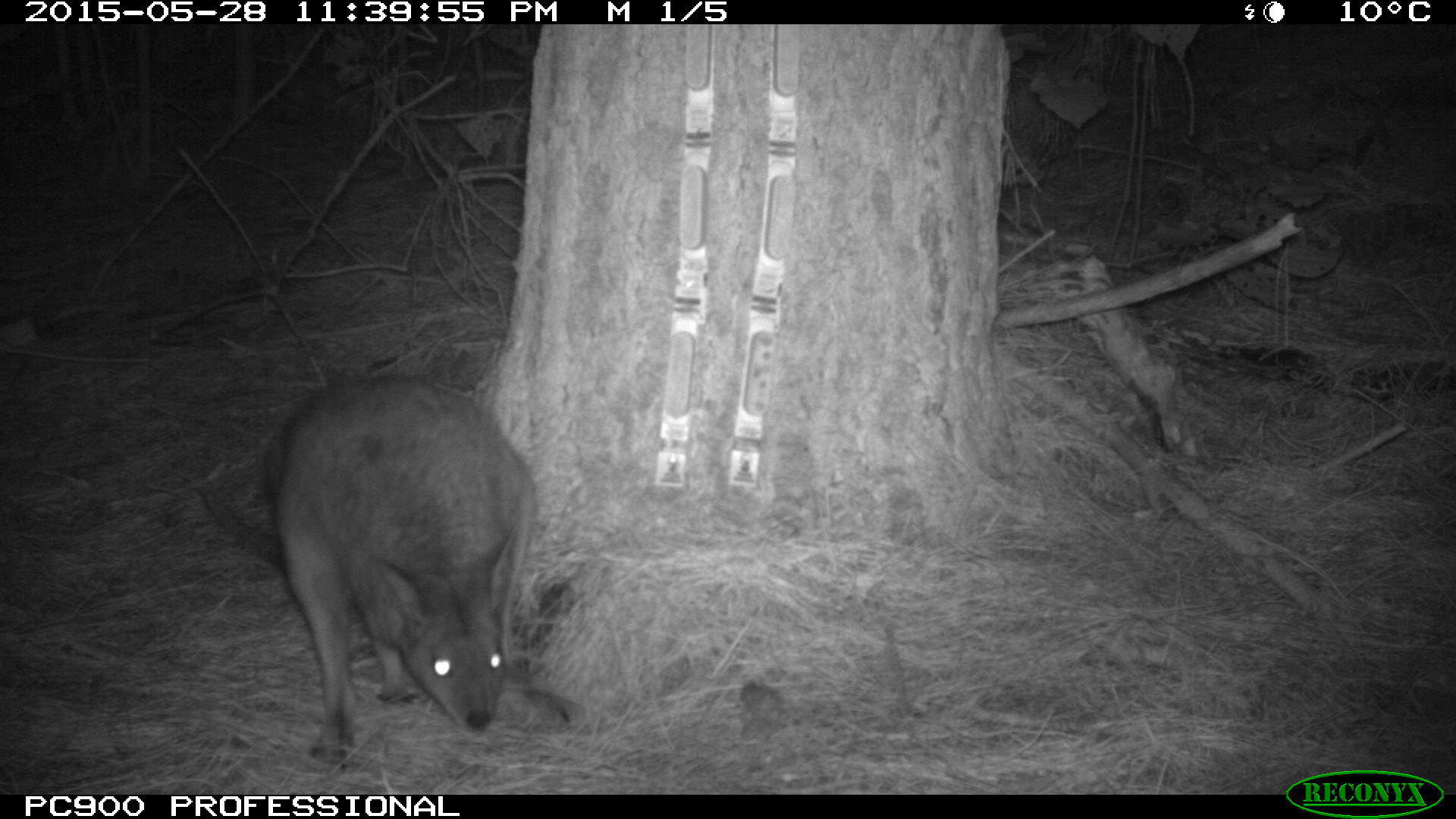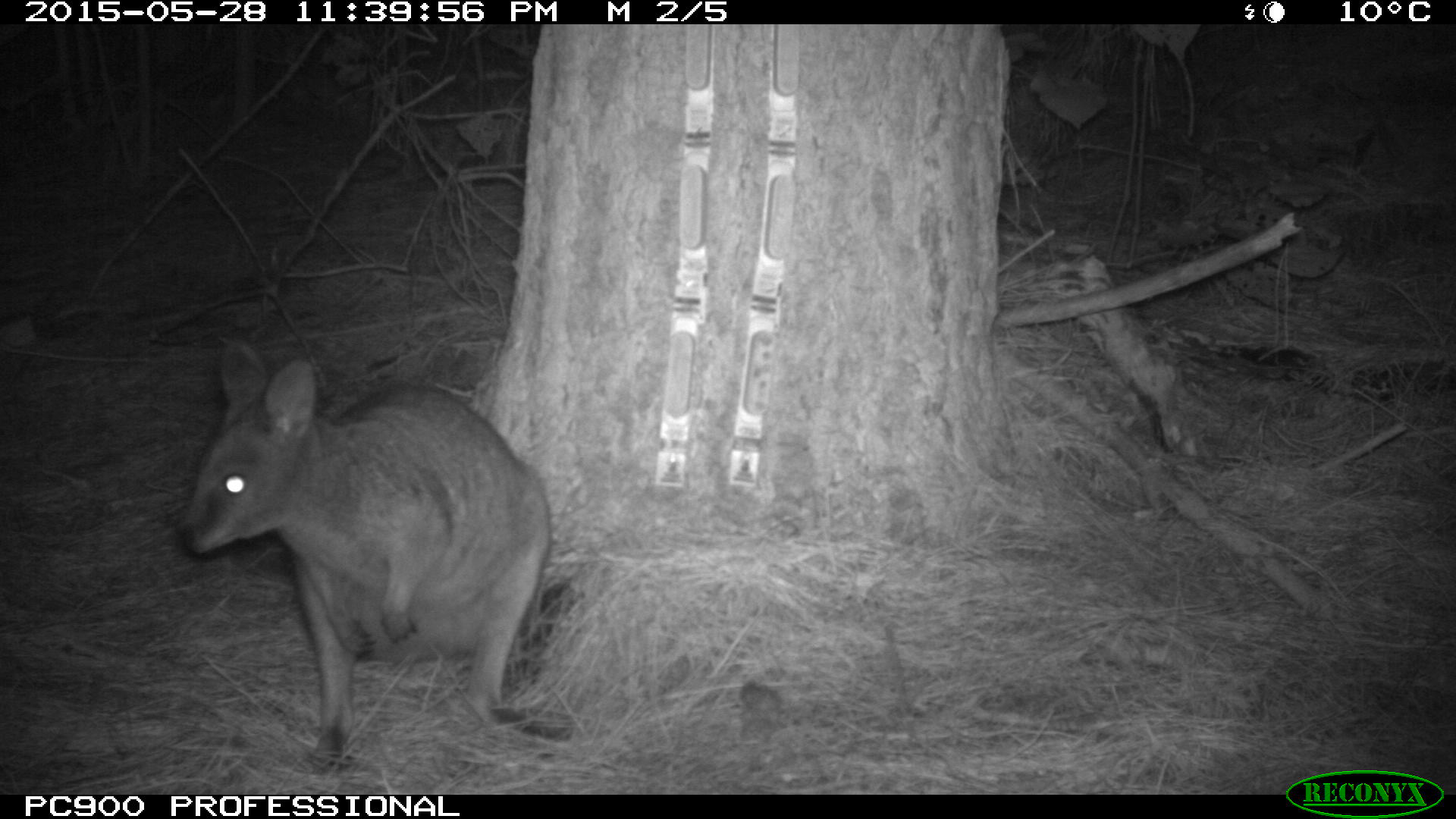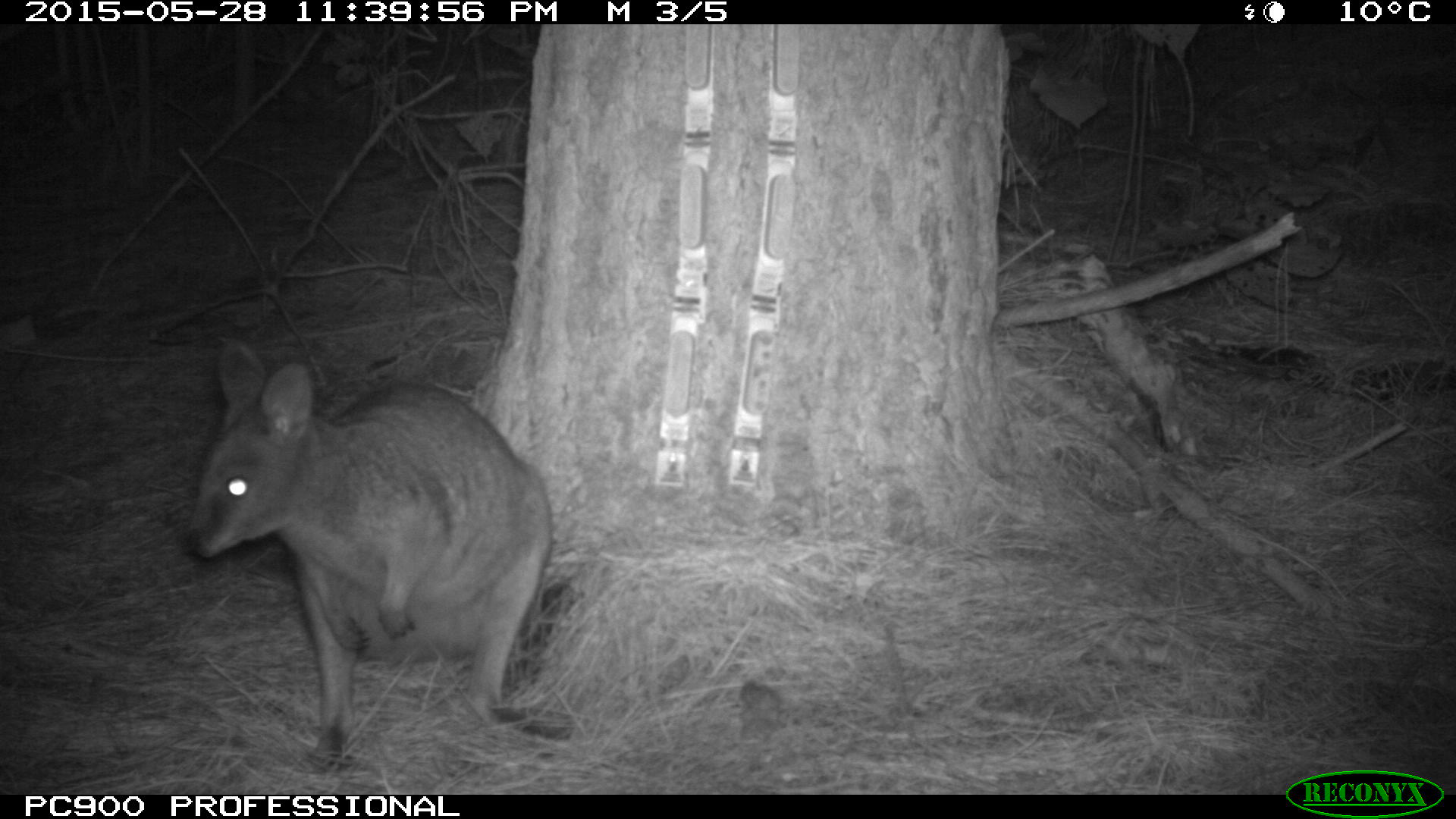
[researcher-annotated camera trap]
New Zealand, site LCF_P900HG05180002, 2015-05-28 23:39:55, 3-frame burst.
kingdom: Animalia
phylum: Chordata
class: Mammalia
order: Diprotodontia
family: Macropodidae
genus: Notamacropus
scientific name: Notamacropus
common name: wallaby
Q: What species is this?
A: Wallaby (Notamacropus).